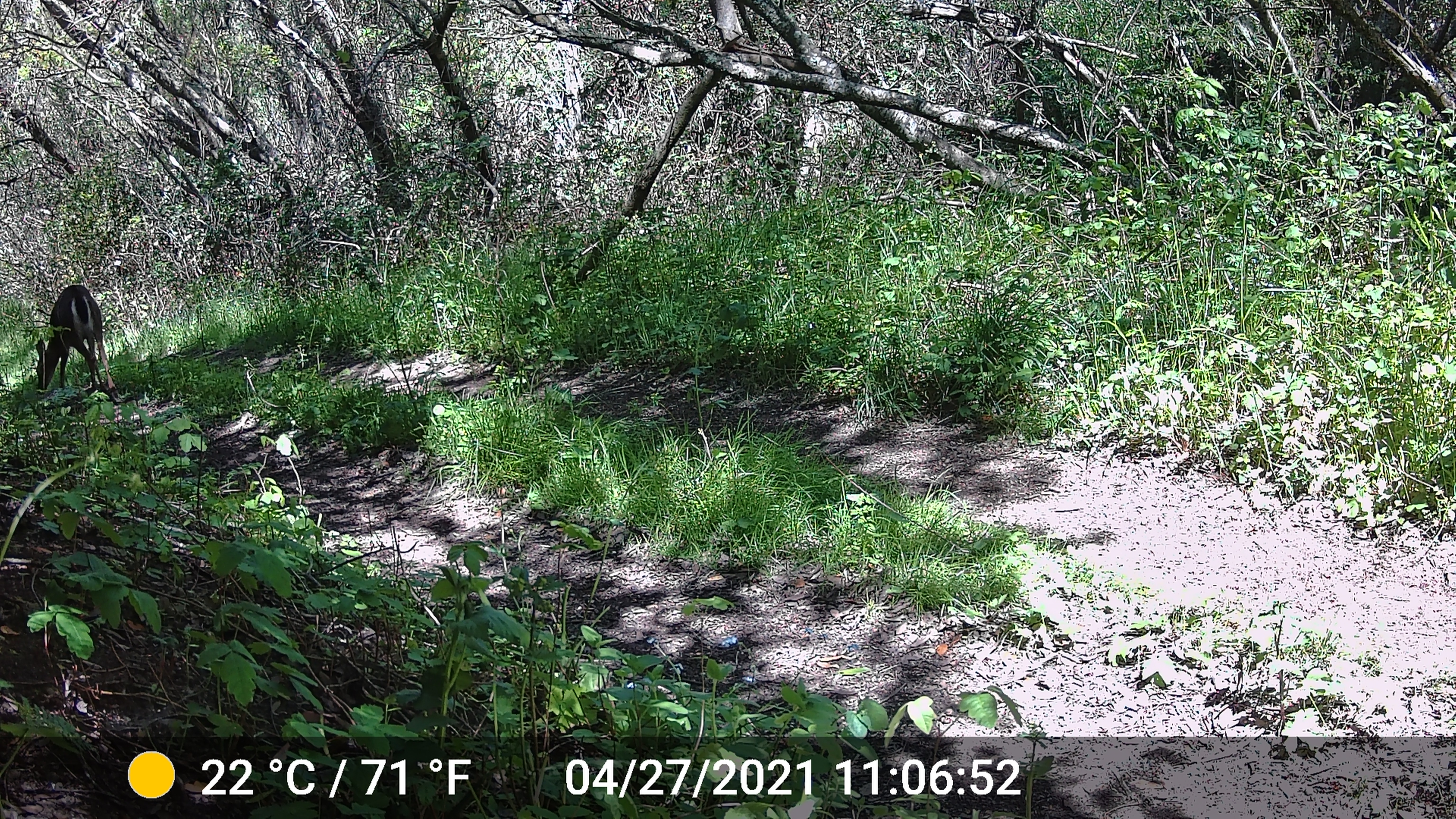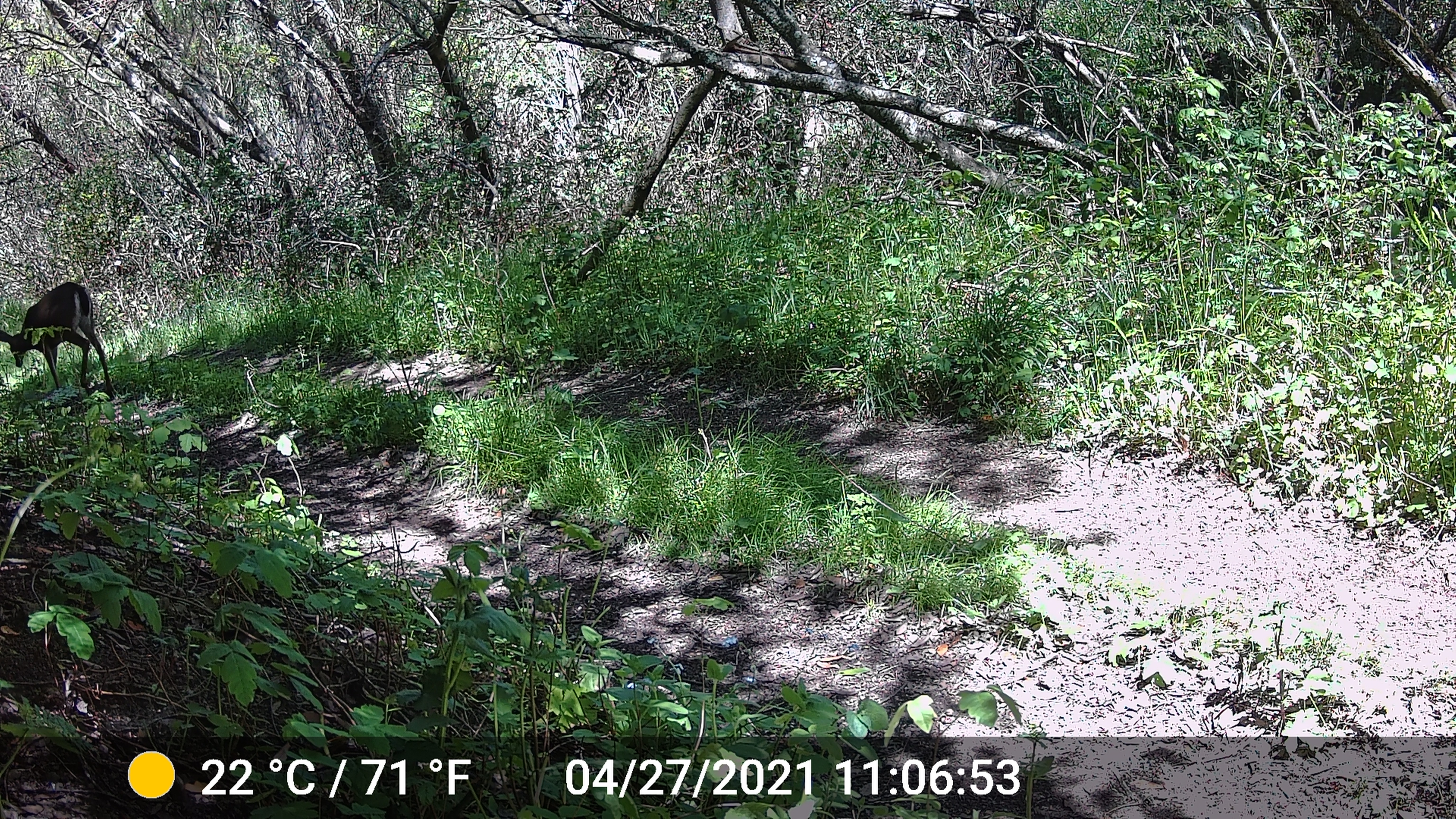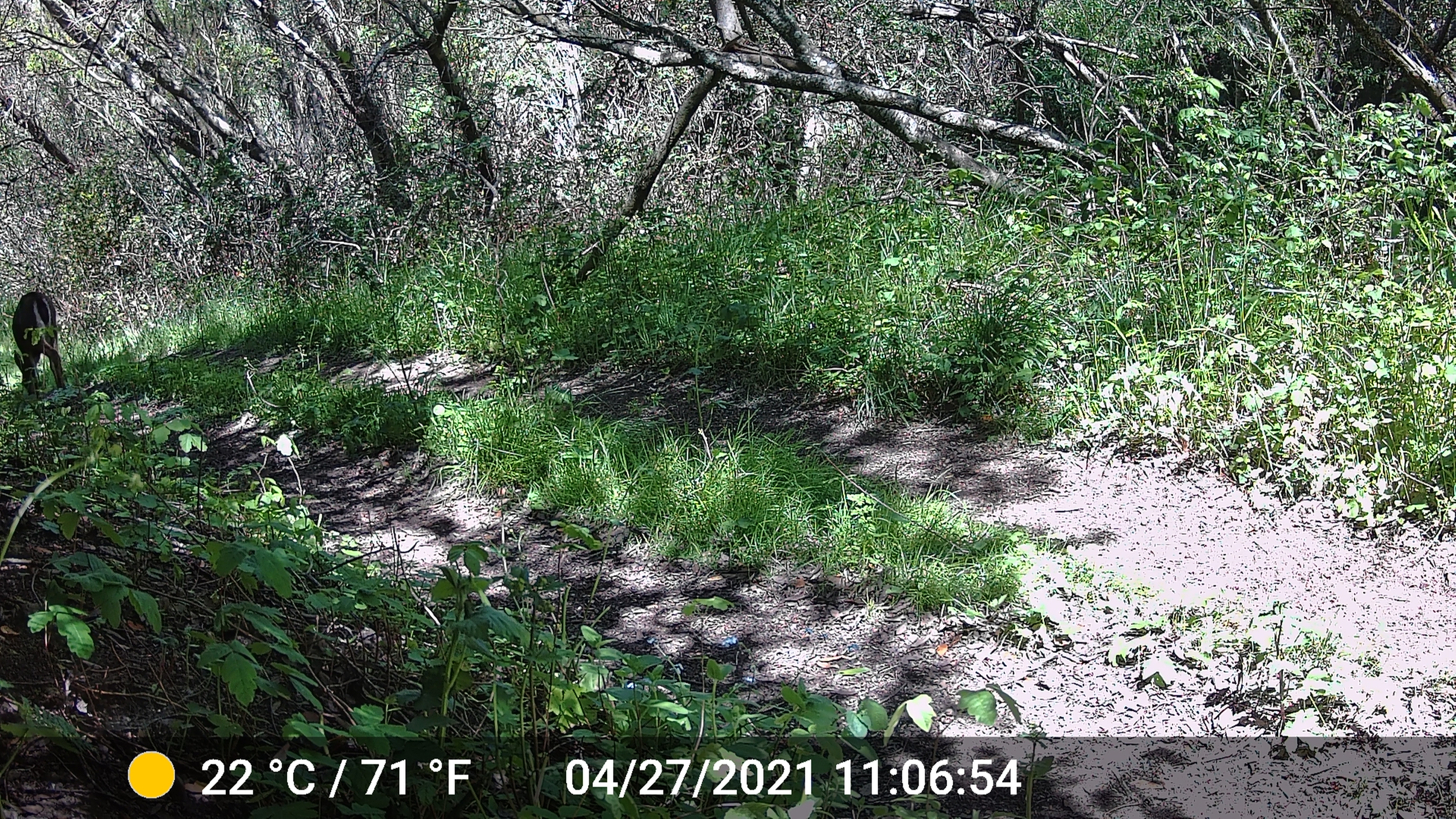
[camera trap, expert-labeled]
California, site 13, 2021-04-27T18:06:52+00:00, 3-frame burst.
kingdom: Animalia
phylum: Chordata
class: Mammalia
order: Artiodactyla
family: Cervidae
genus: Odocoileus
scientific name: Odocoileus hemionus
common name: mule deer